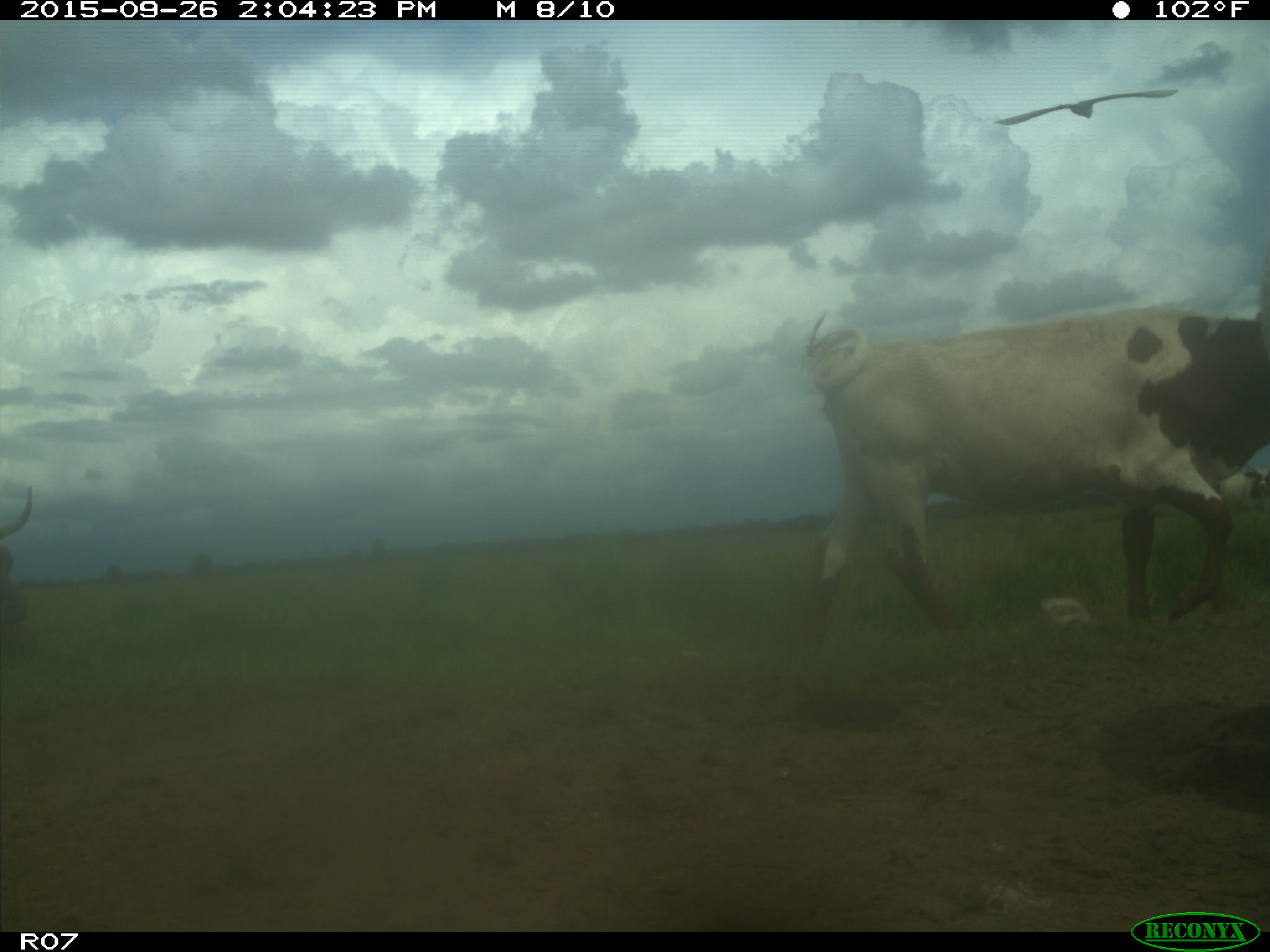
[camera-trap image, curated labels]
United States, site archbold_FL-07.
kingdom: Animalia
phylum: Chordata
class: Mammalia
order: Artiodactyla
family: Bovidae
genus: Bos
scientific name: Bos taurus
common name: domestic cow